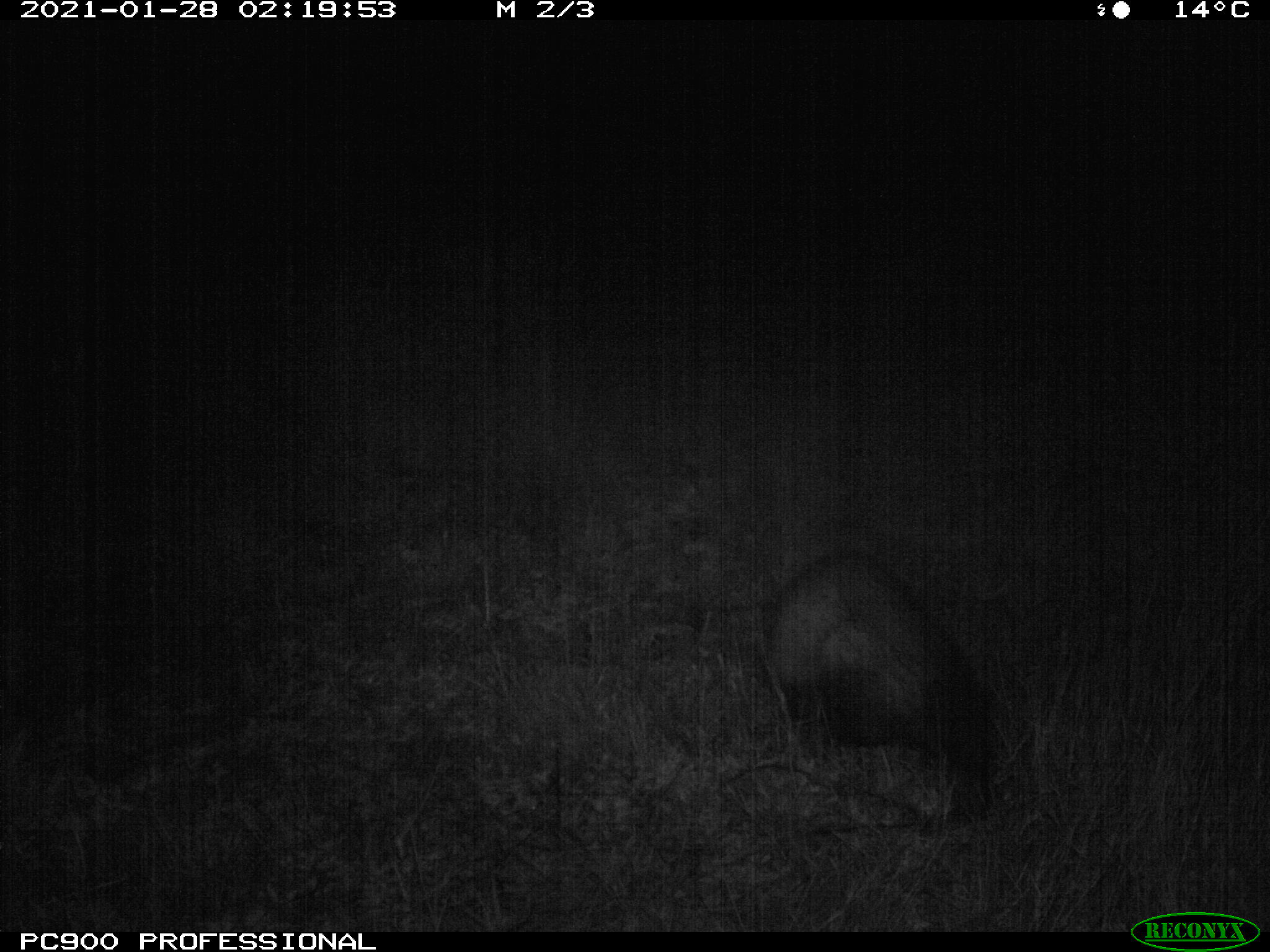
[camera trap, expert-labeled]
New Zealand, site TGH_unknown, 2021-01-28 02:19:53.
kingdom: Animalia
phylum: Chordata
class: Mammalia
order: Carnivora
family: Mustelidae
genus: Mustela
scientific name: Mustela furo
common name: ferret